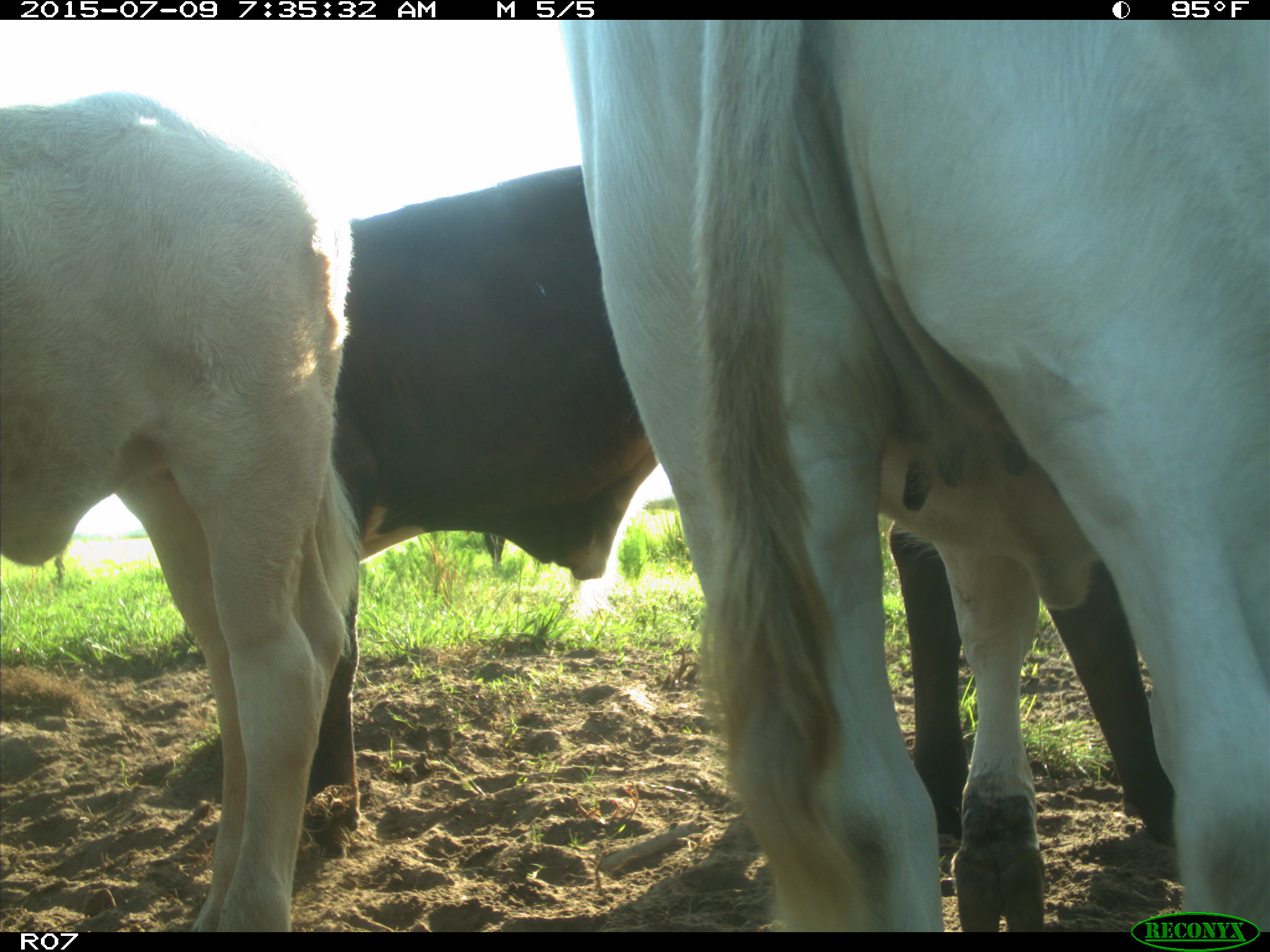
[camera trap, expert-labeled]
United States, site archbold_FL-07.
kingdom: Animalia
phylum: Chordata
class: Mammalia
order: Artiodactyla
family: Bovidae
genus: Bos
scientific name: Bos taurus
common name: domestic cow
Bos taurus (domestic cow).